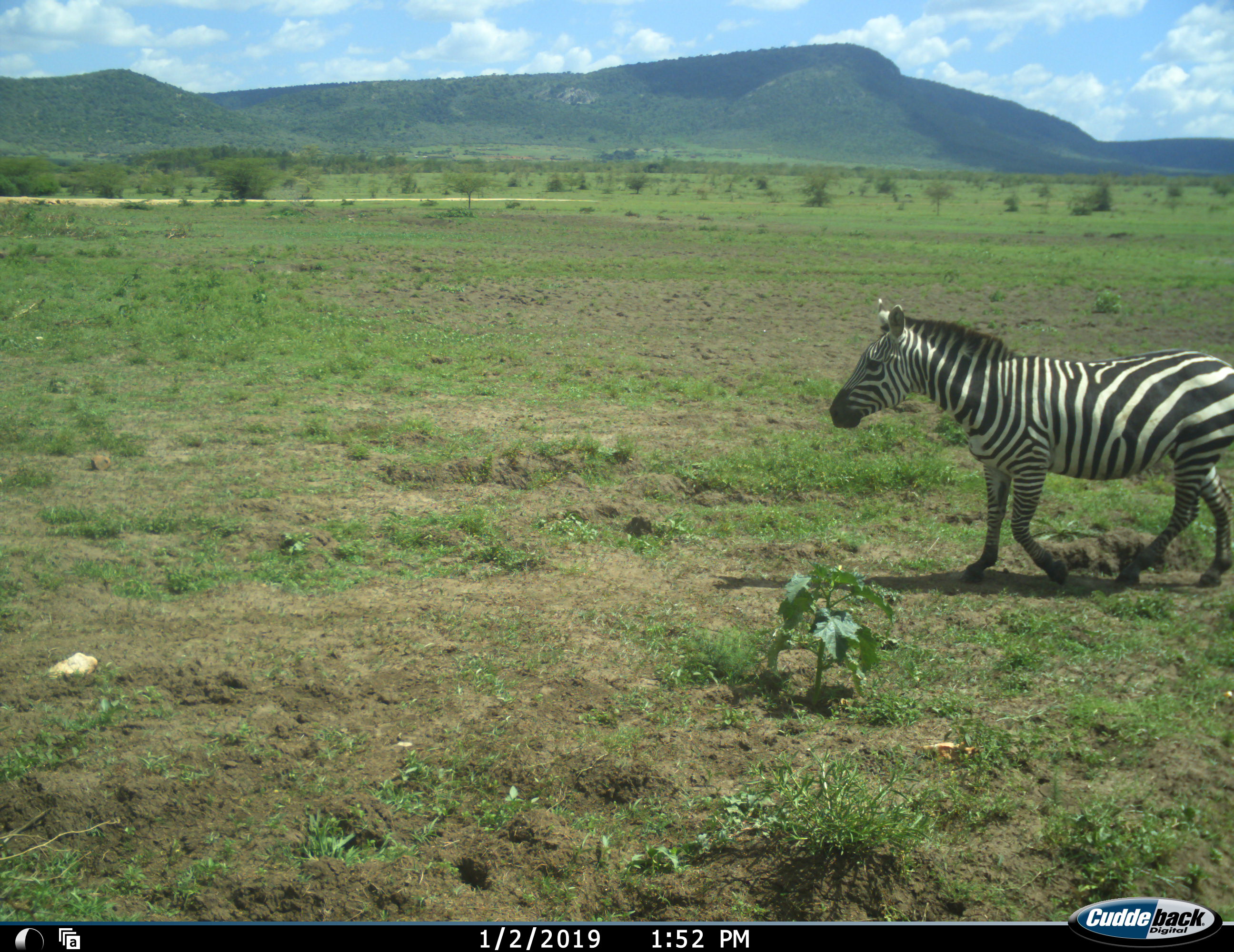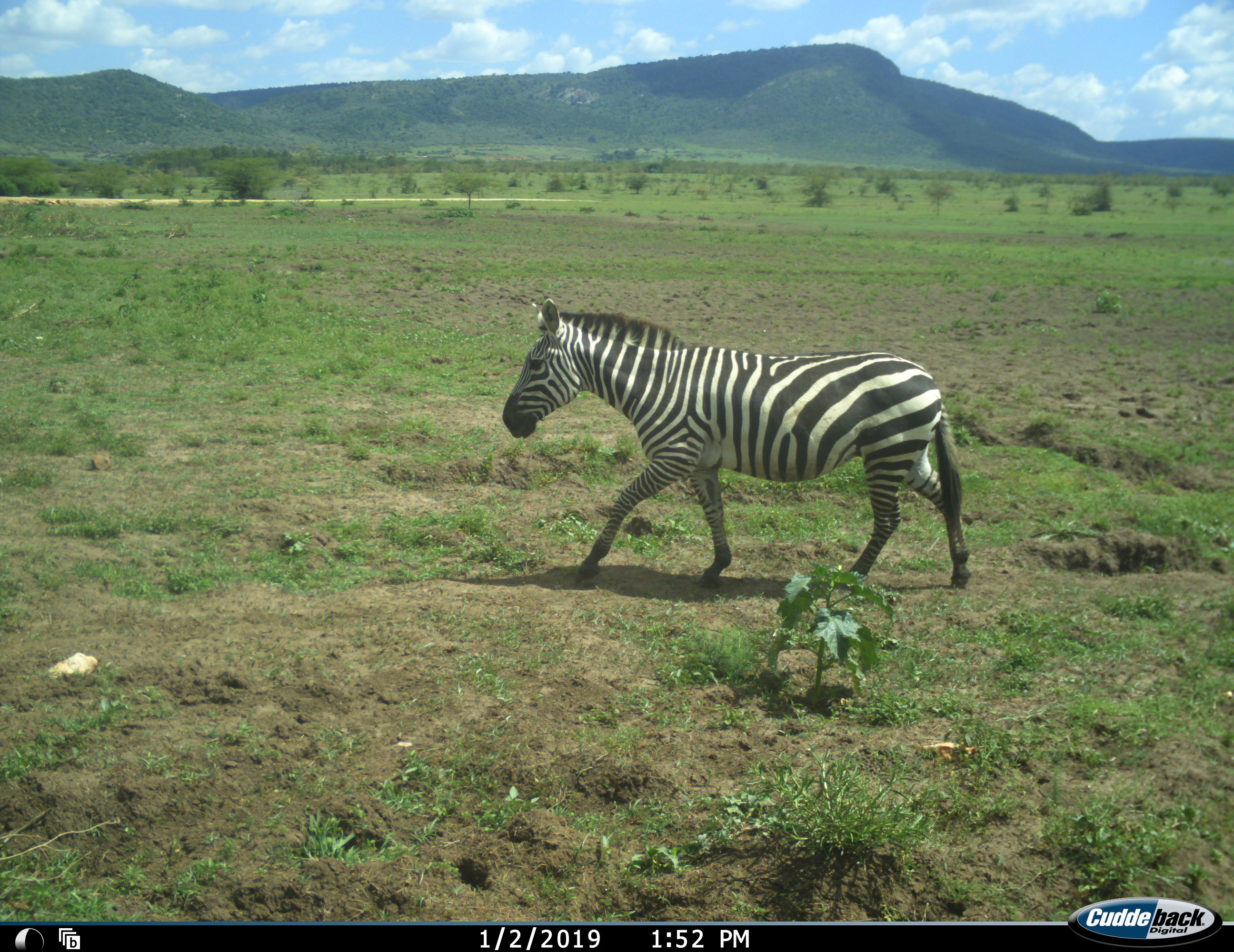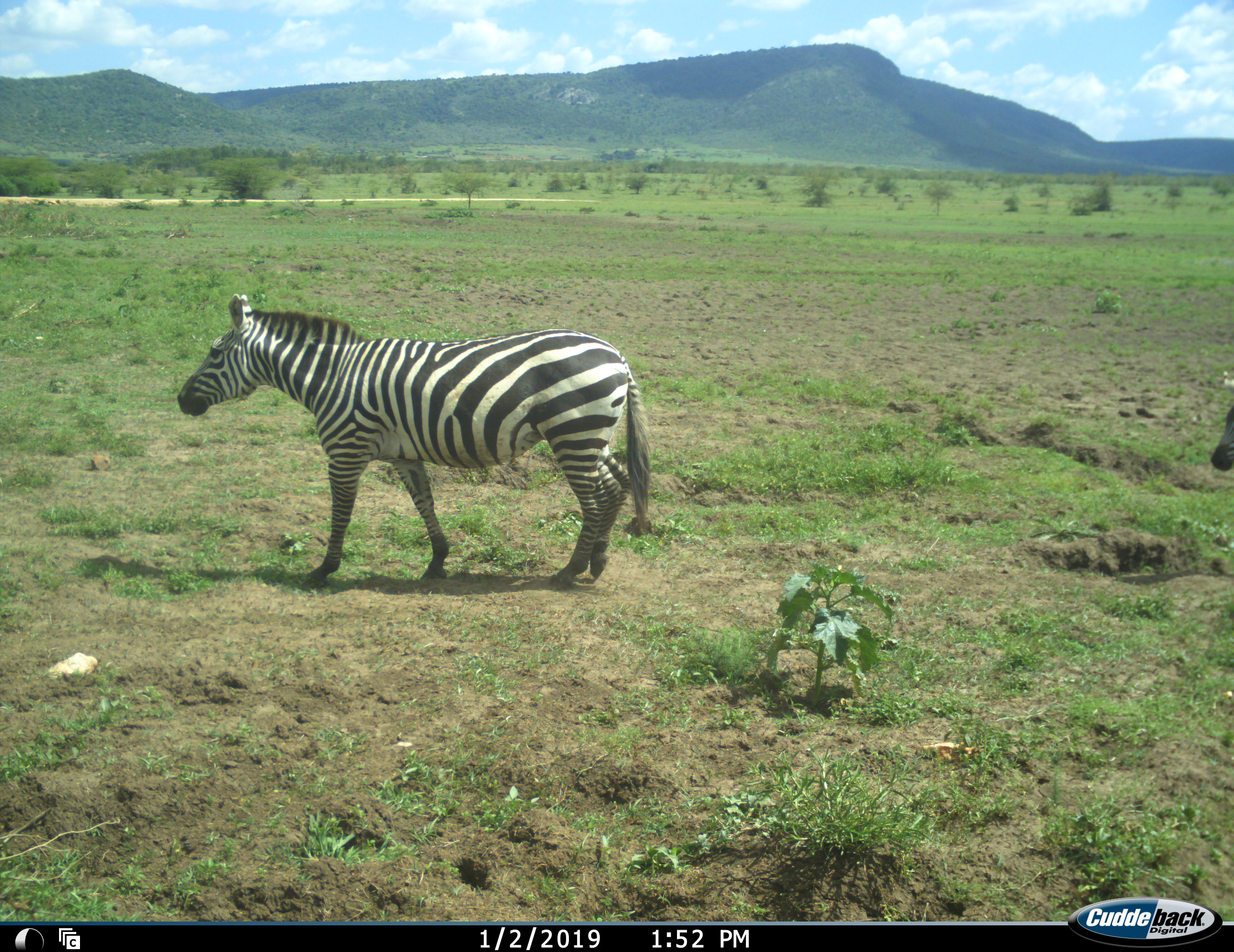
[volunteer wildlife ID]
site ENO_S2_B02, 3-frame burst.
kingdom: Animalia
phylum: Chordata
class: Mammalia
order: Perissodactyla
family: Equidae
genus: Equus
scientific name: Equus quagga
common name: plains zebra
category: zebraplains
Zebraplains (plains zebra) (Equus quagga), count 2. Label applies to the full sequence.